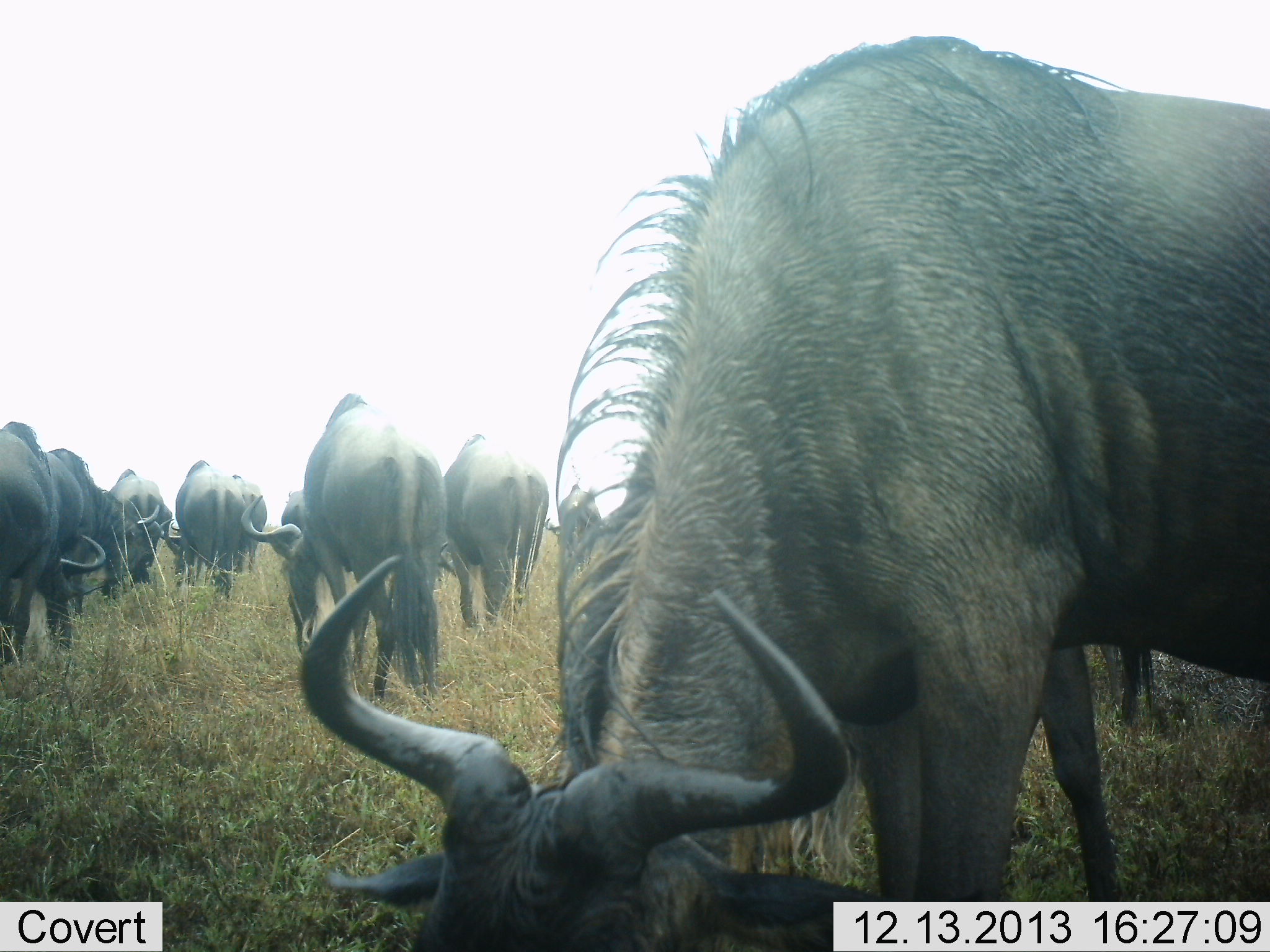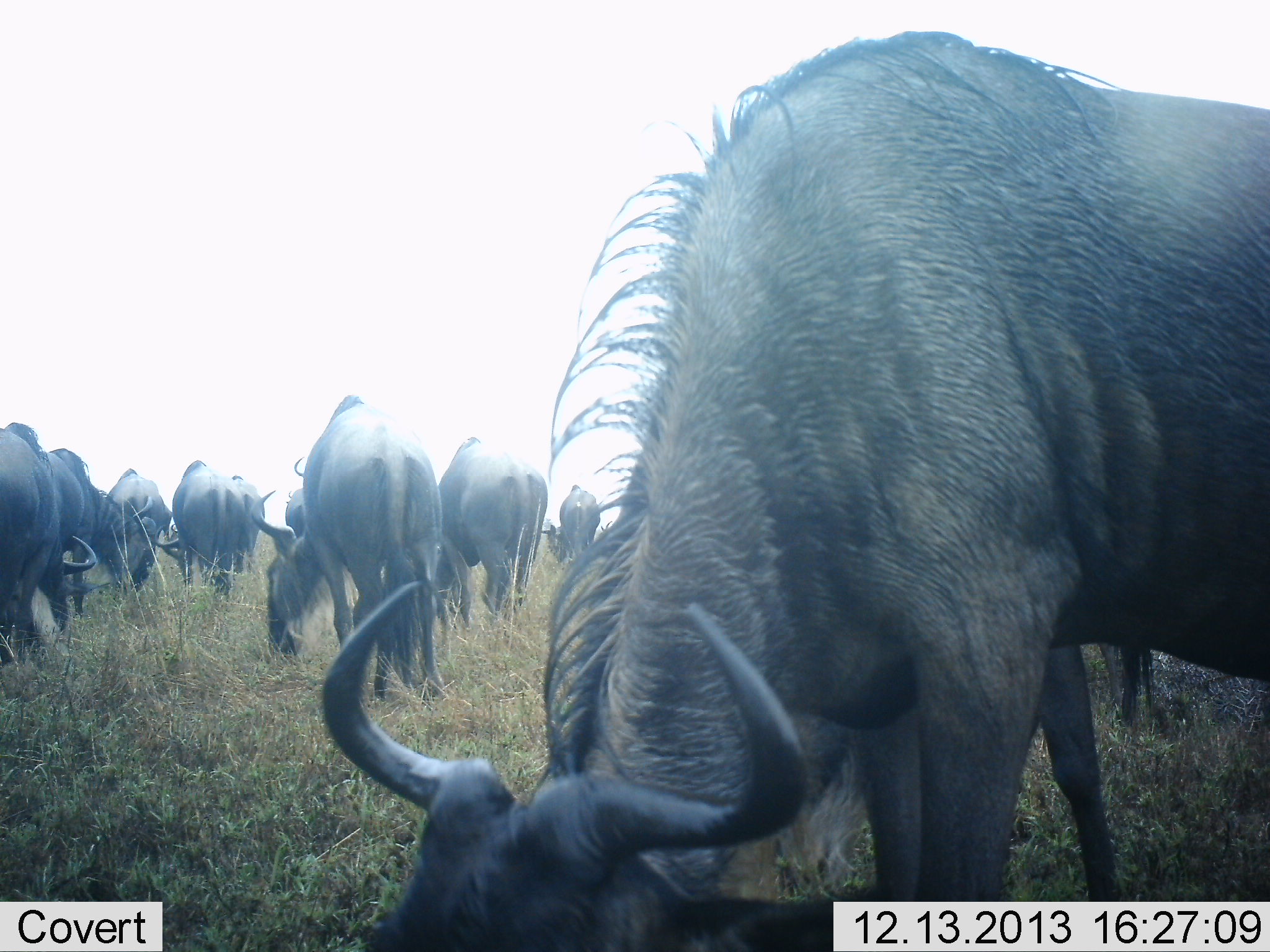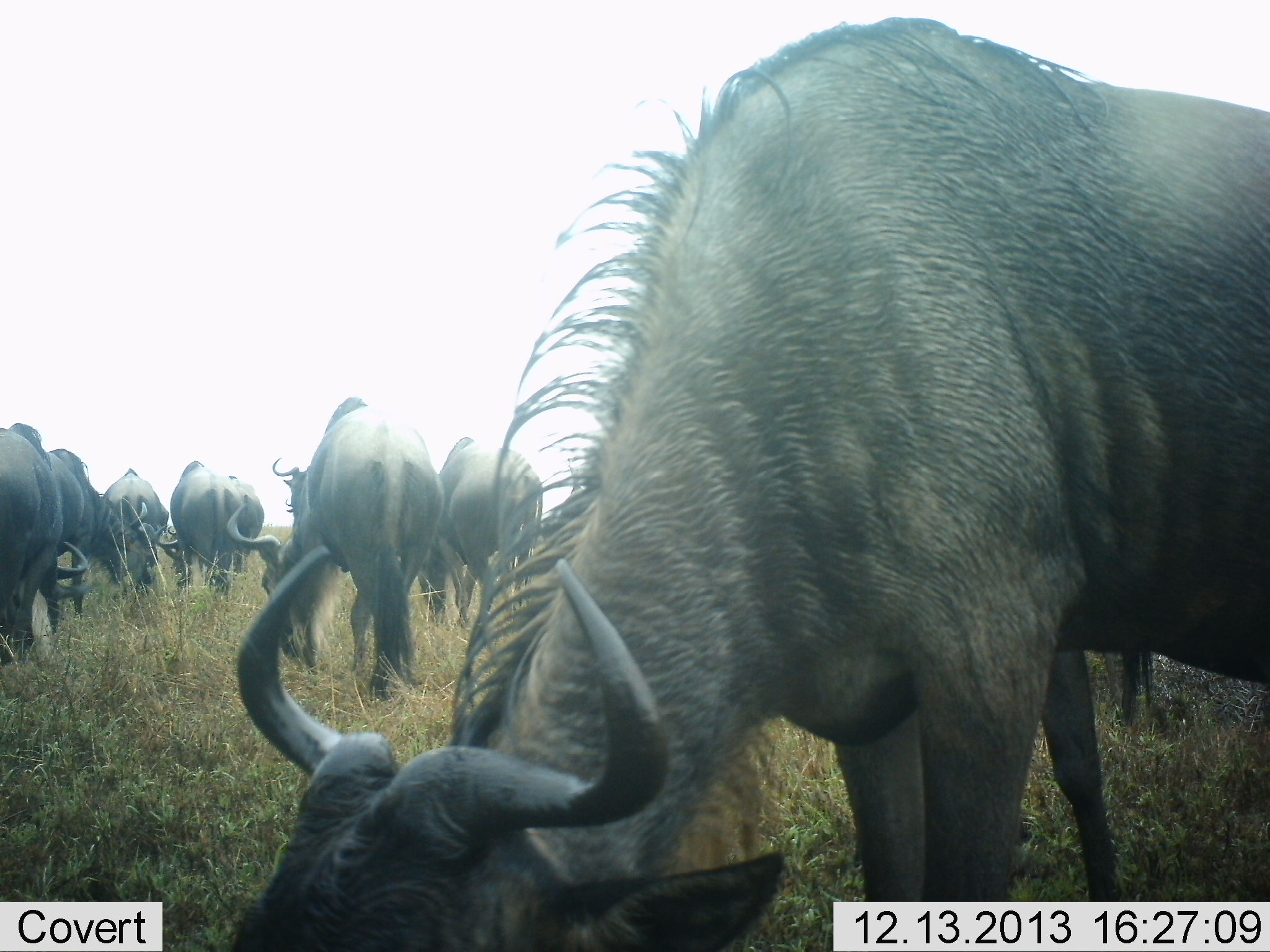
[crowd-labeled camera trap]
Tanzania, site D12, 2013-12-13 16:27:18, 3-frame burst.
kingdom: Animalia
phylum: Chordata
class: Mammalia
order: Artiodactyla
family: Bovidae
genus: Connochaetes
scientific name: Connochaetes taurinus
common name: blue wildebeest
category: wildebeest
Wildebeest (blue wildebeest) (Connochaetes taurinus), count 11-50. Behavior (volunteer vote fractions): standing 20%, resting 0%, moving 20%, interacting 0%. Young present (vote fraction): 0%. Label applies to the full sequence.